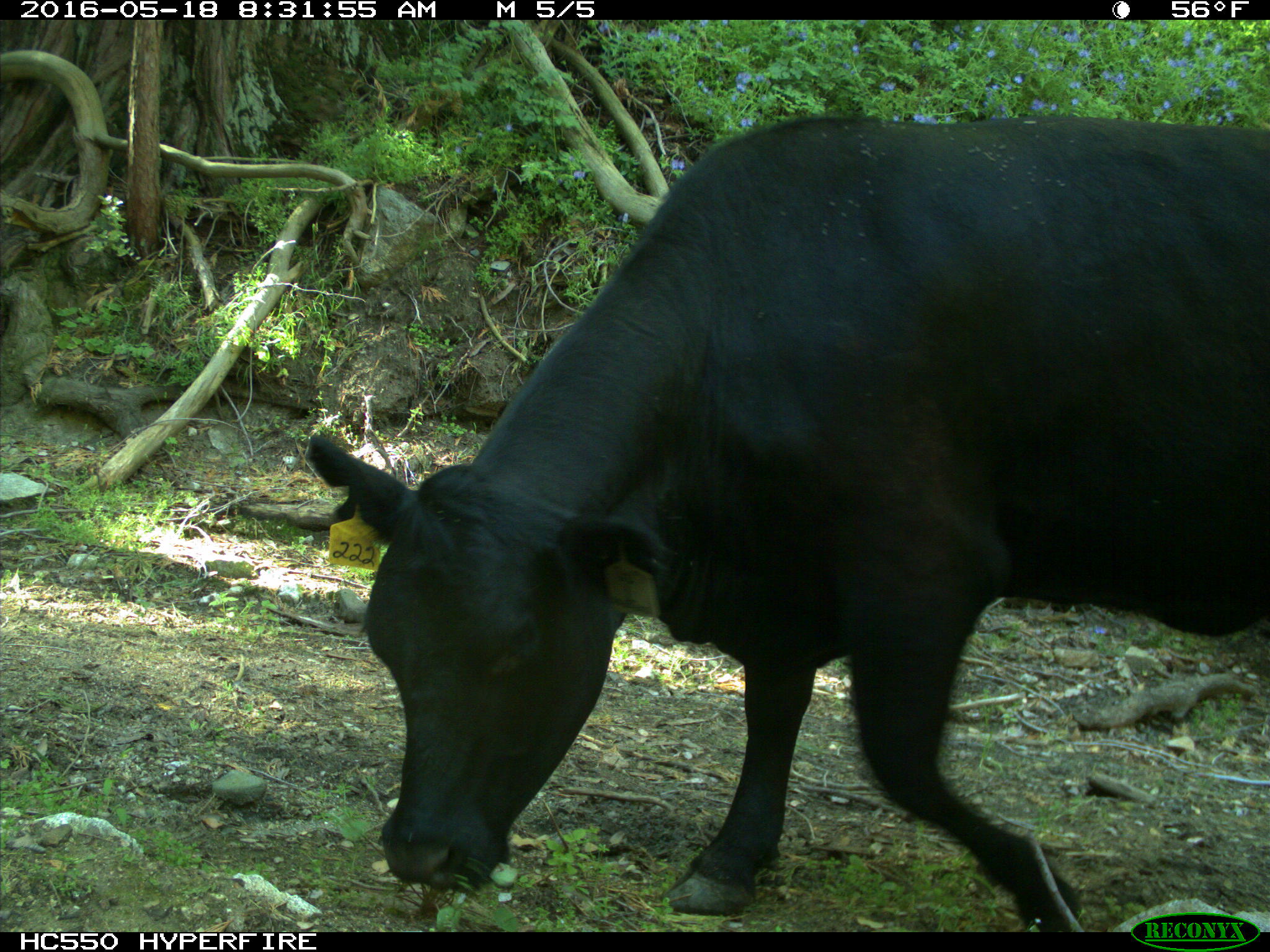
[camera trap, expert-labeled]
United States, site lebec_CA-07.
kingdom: Animalia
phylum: Chordata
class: Mammalia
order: Artiodactyla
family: Bovidae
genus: Bos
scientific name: Bos taurus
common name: domestic cow